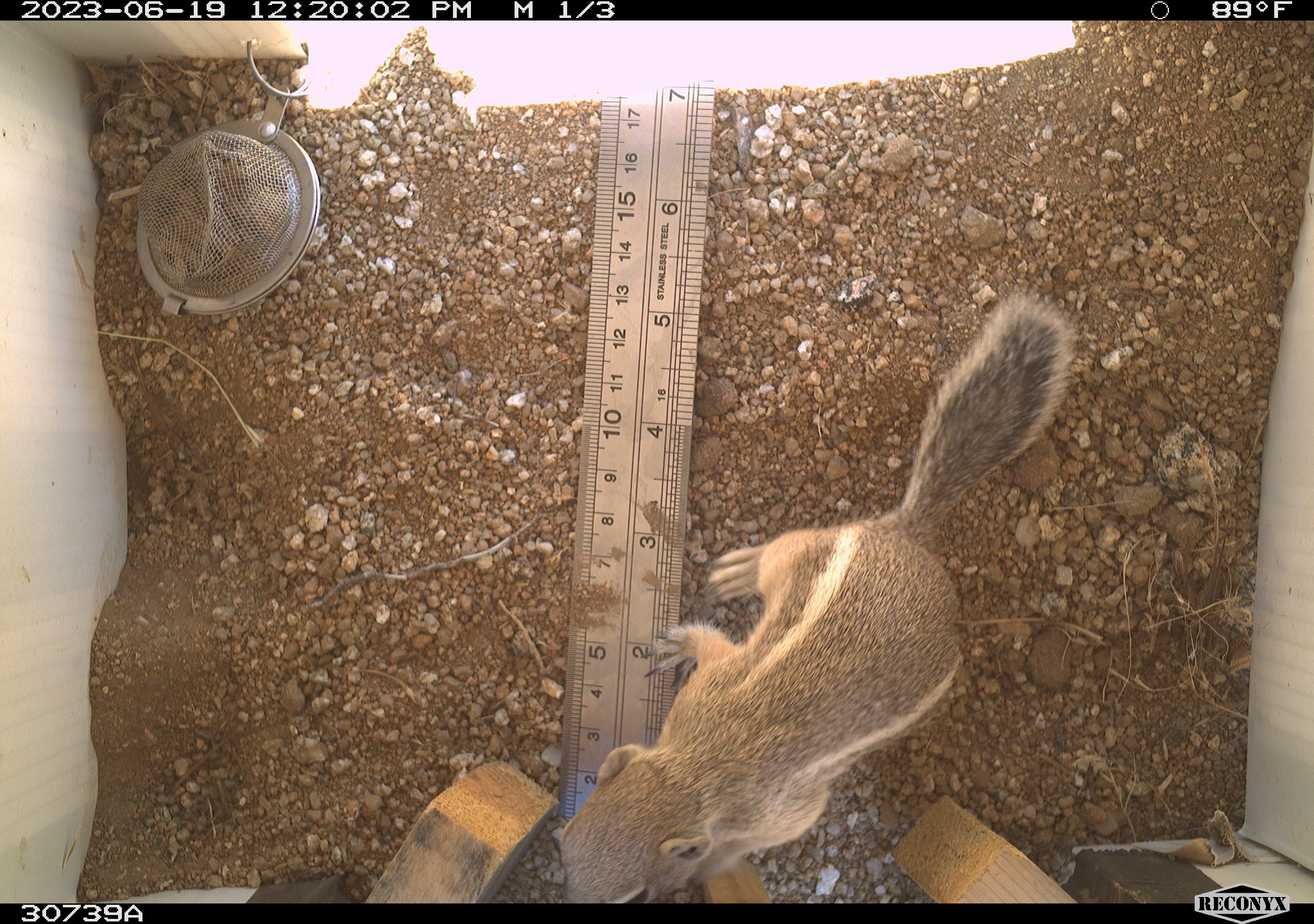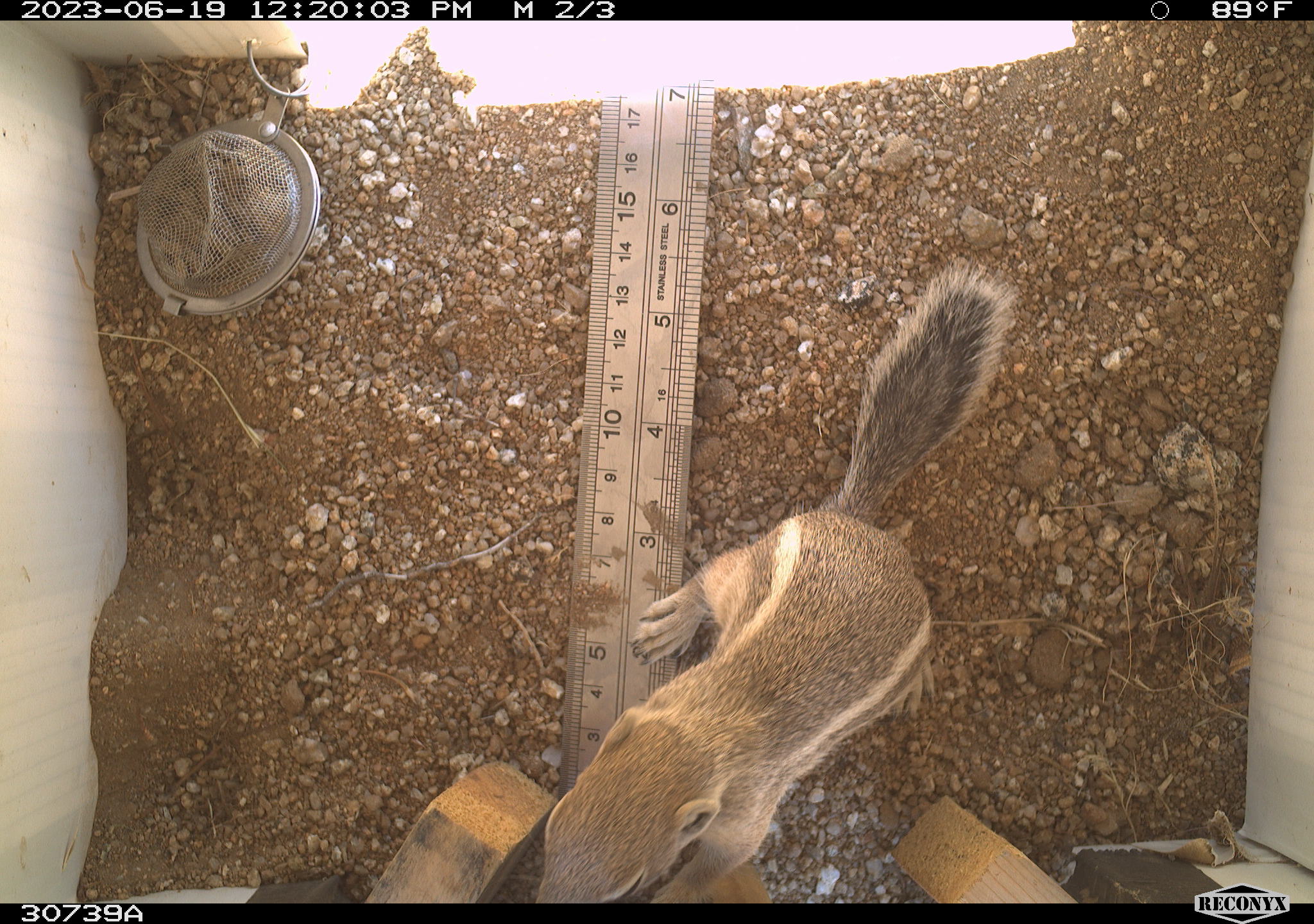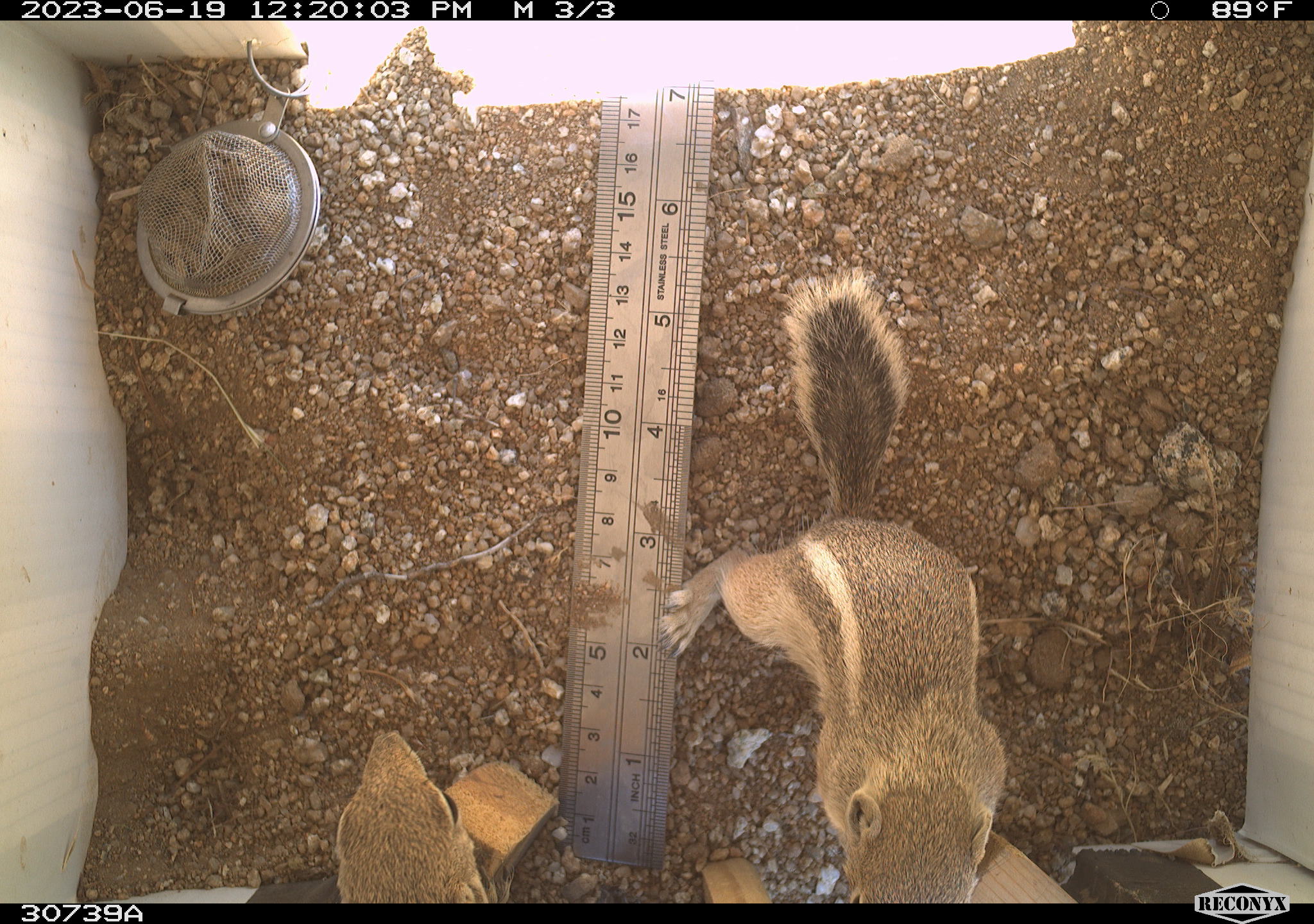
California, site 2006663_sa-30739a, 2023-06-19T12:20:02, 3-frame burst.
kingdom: Animalia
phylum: Chordata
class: Mammalia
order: Rodentia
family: Sciuridae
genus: Ammospermophilus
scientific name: Ammospermophilus leucurus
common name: white-tailed antelope squirrel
White-tailed antelope squirrel (Ammospermophilus leucurus).